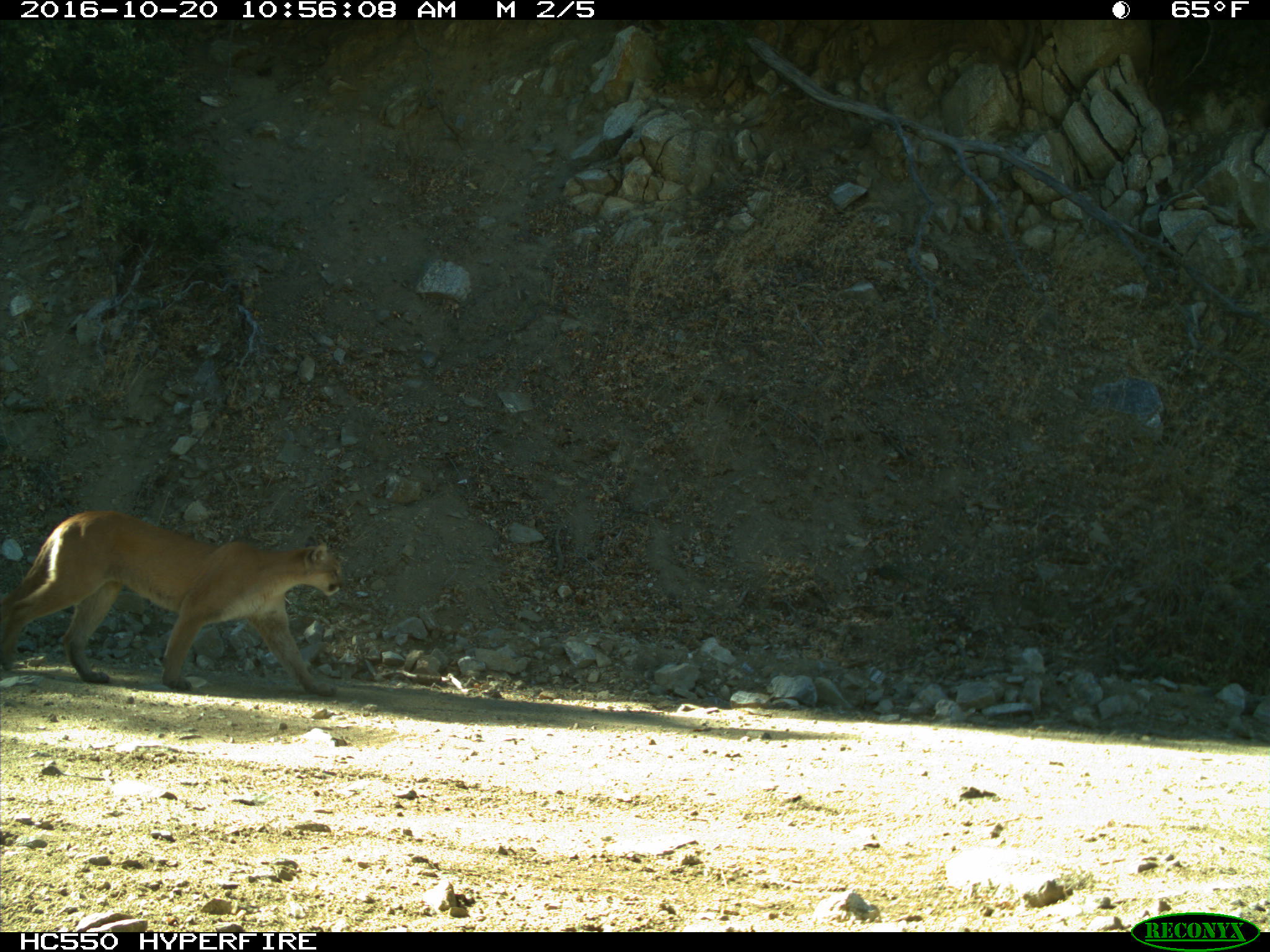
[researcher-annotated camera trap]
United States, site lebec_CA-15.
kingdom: Animalia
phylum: Chordata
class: Mammalia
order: Carnivora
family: Felidae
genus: Puma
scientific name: Puma concolor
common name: mountain lion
Puma concolor (mountain lion).